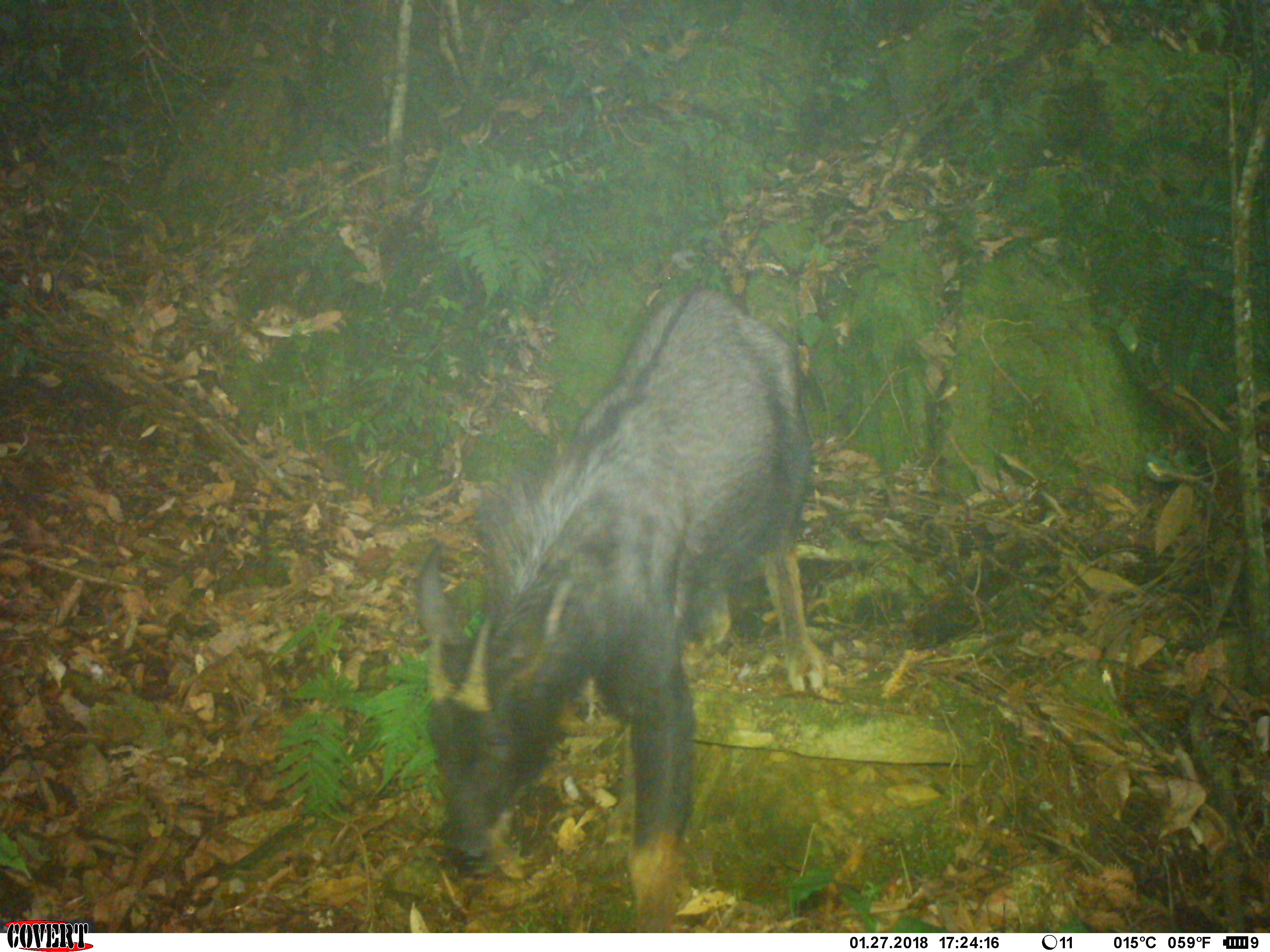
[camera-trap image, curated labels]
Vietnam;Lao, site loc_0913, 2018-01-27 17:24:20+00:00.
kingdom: Animalia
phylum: Chordata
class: Mammalia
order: Artiodactyla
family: Bovidae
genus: Capricornis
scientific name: Capricornis sumatraensis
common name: chinese serow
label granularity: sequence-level